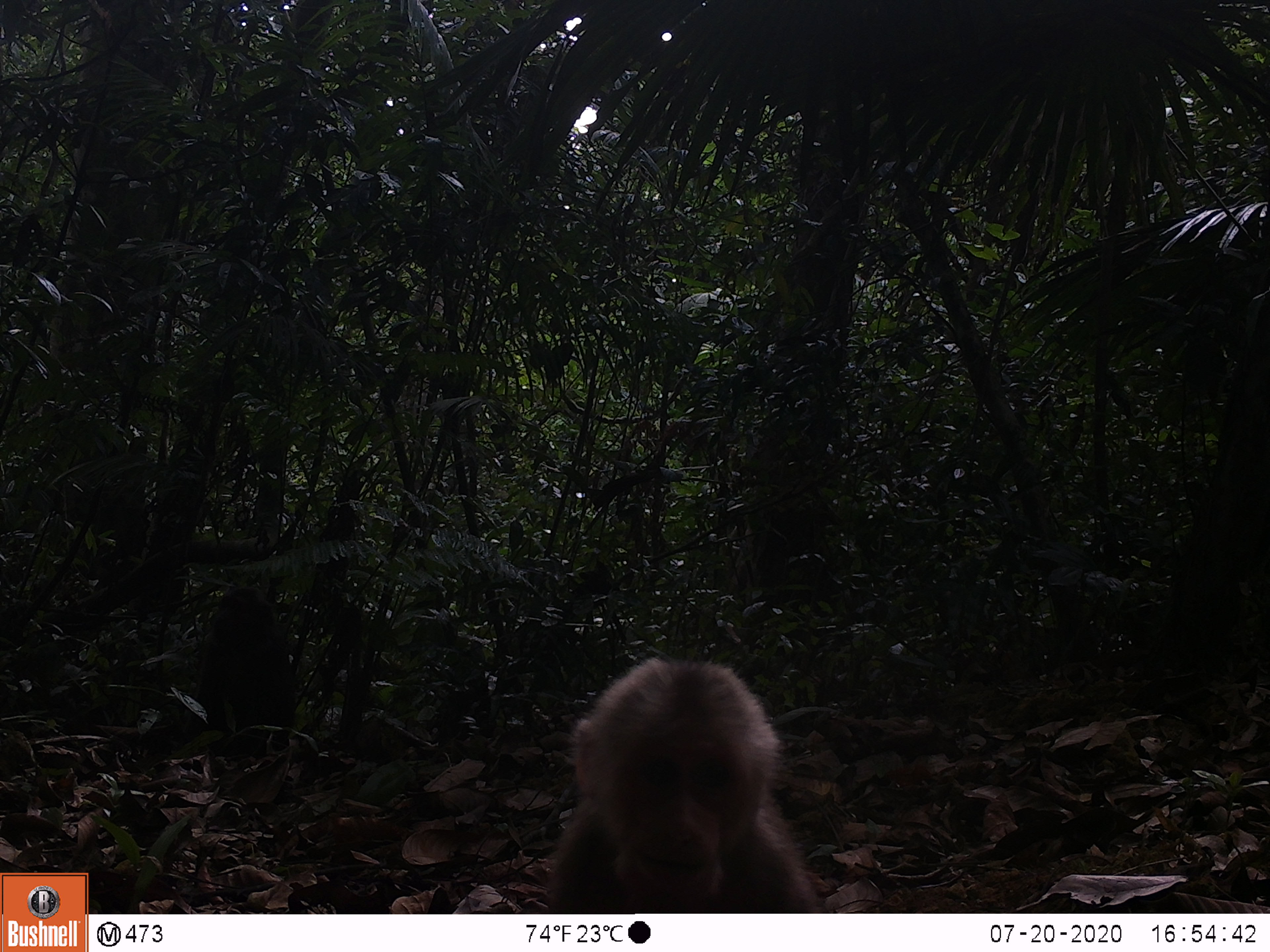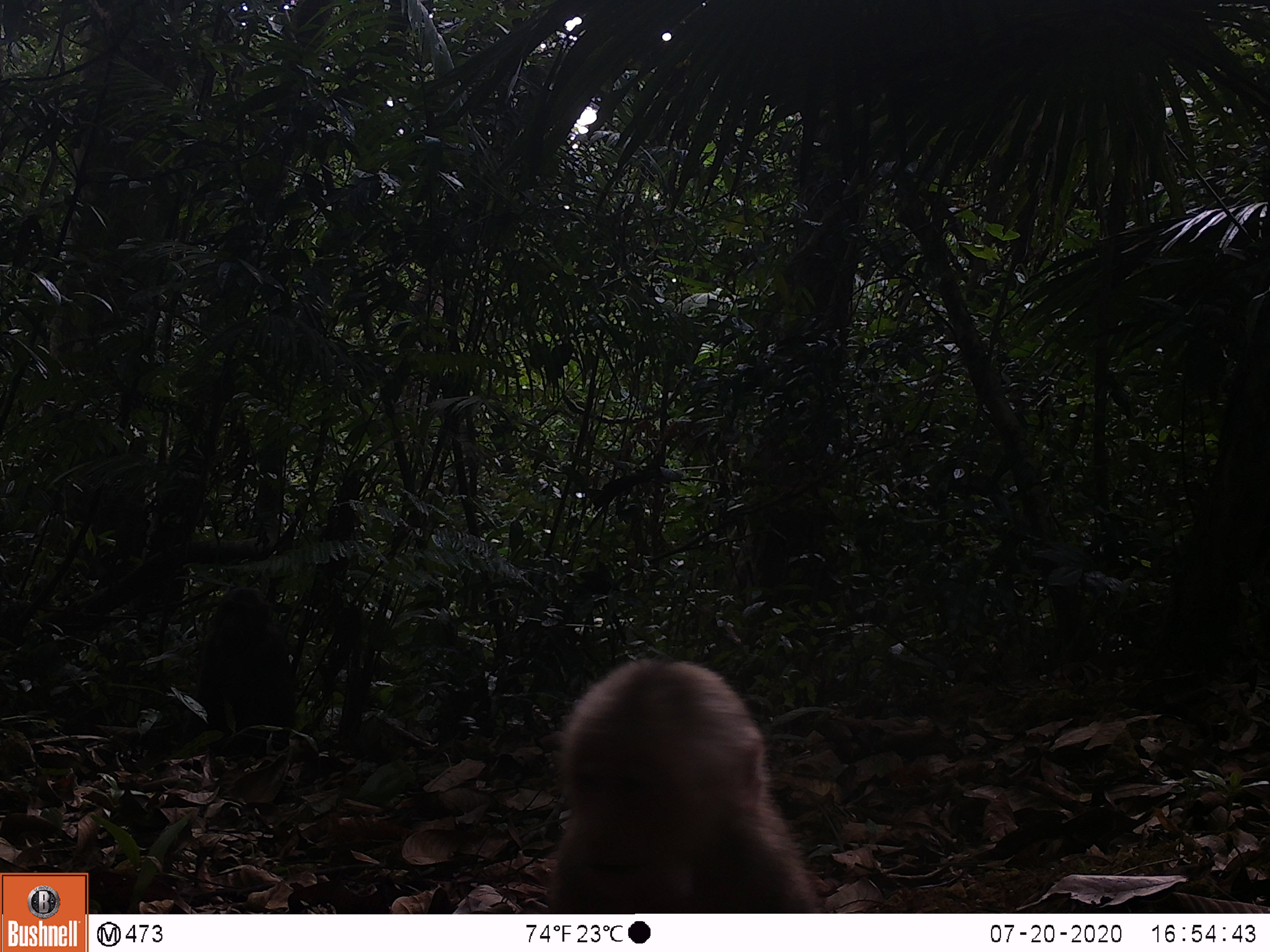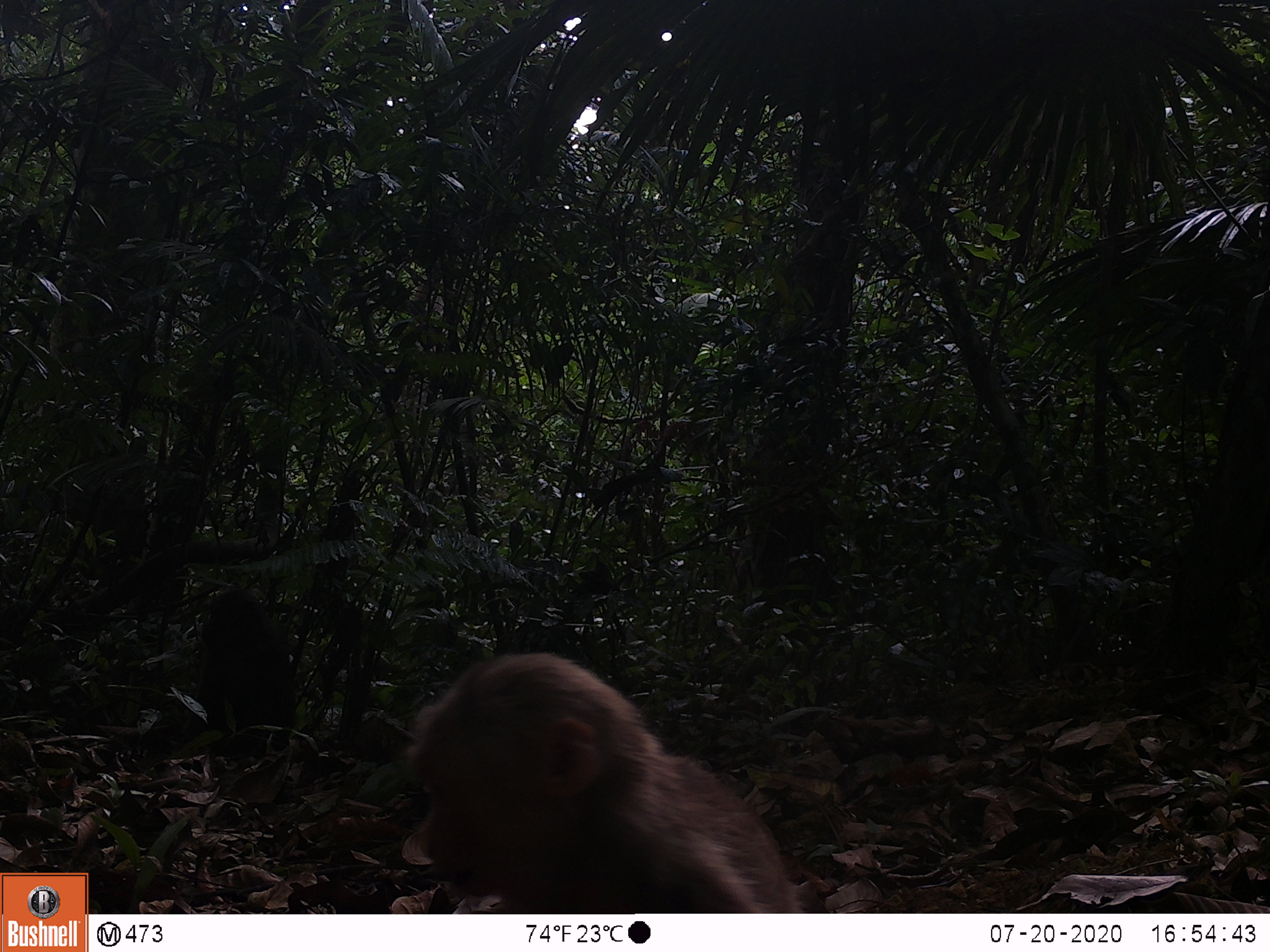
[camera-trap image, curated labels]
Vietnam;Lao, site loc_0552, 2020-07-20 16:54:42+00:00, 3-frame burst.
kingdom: Animalia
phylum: Chordata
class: Mammalia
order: Primates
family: Cercopithecidae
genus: Macaca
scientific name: Macaca arctoides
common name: stump-tailed macaque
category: stump tailed macaque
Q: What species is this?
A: Stump tailed macaque (stump-tailed macaque) (Macaca arctoides).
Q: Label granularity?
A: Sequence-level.